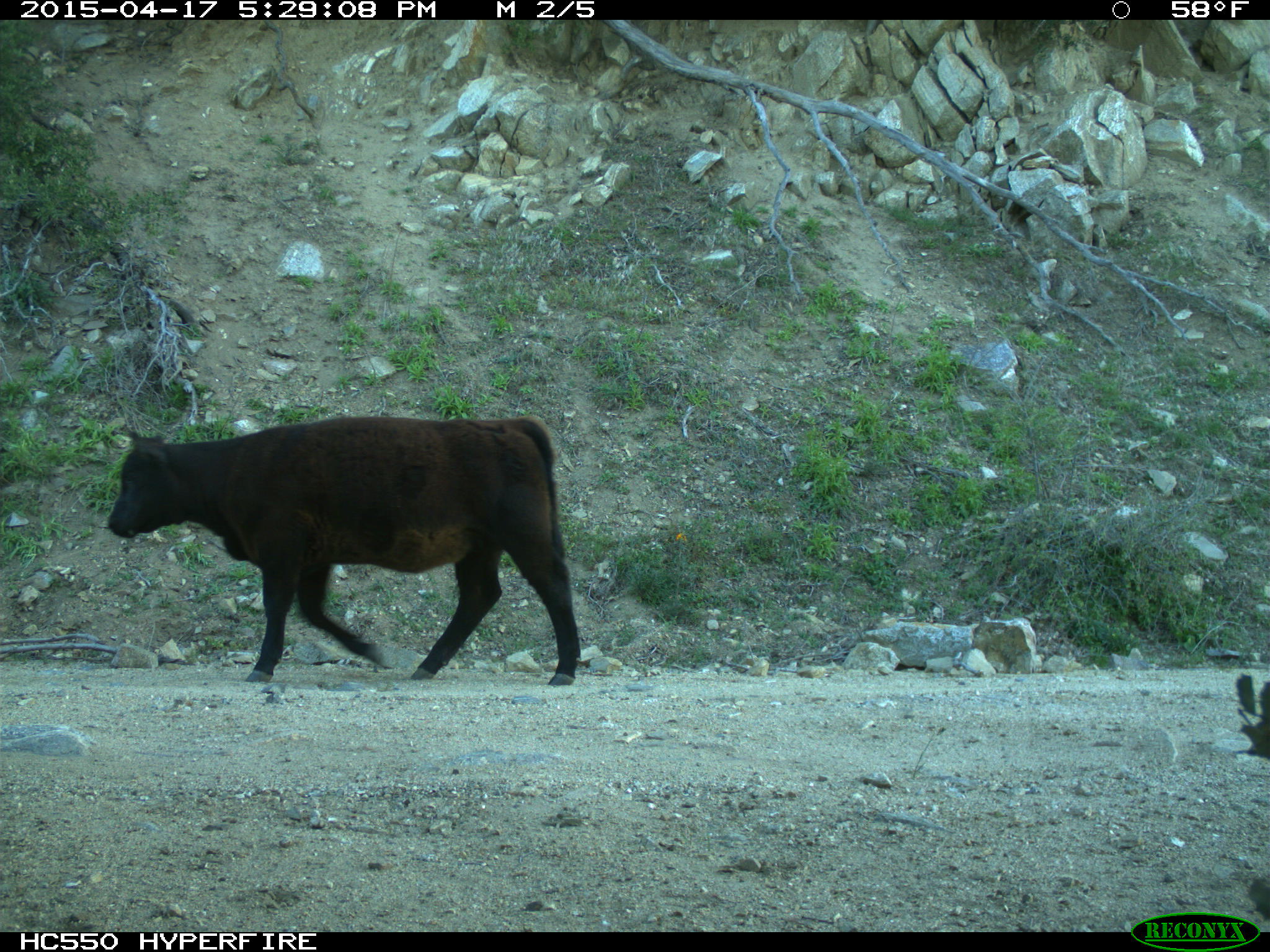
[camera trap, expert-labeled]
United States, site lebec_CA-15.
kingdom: Animalia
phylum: Chordata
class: Mammalia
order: Artiodactyla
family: Bovidae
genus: Bos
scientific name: Bos taurus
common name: domestic cow